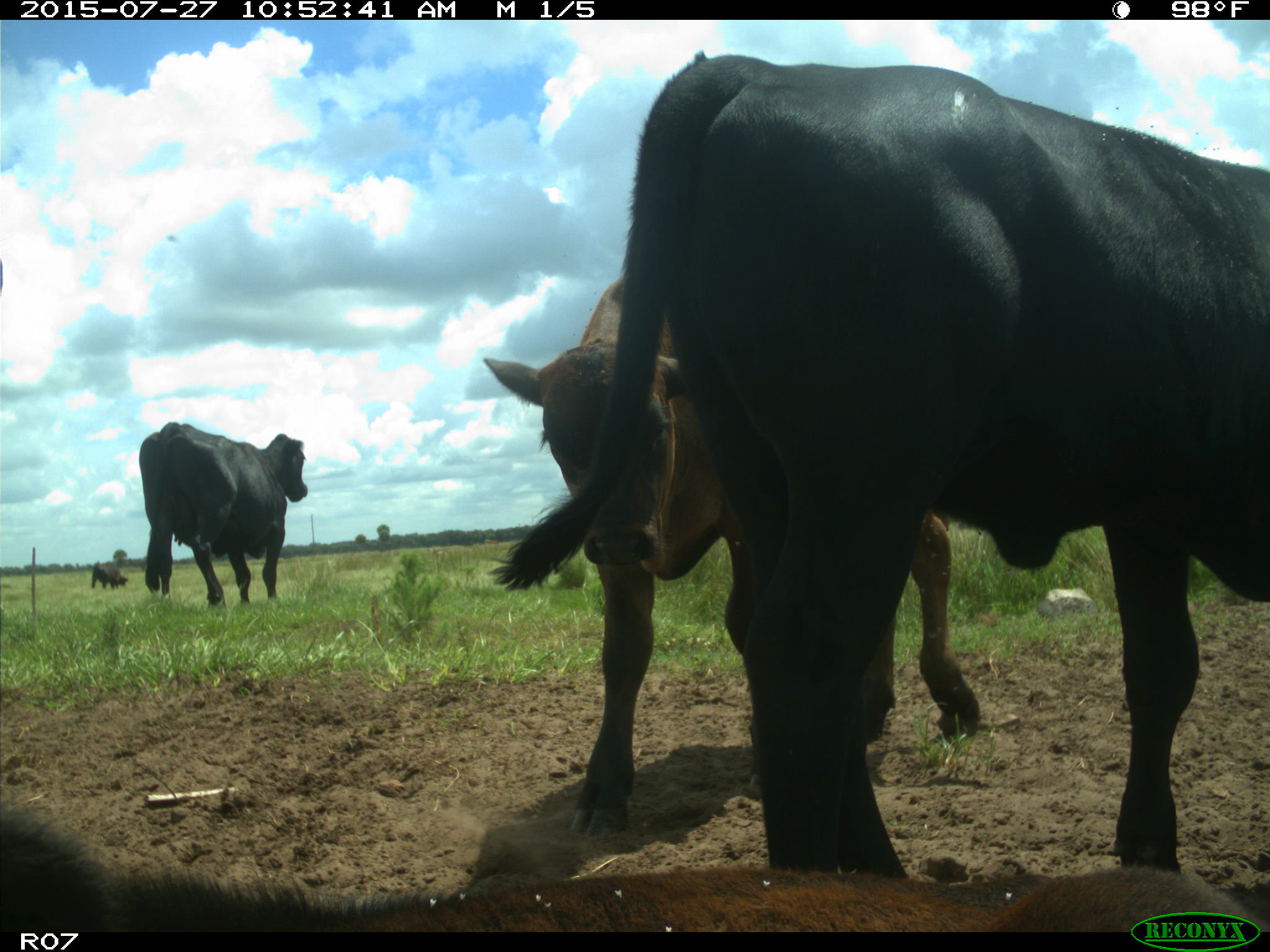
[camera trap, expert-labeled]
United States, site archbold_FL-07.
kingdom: Animalia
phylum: Chordata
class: Mammalia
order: Artiodactyla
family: Bovidae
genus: Bos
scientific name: Bos taurus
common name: domestic cow